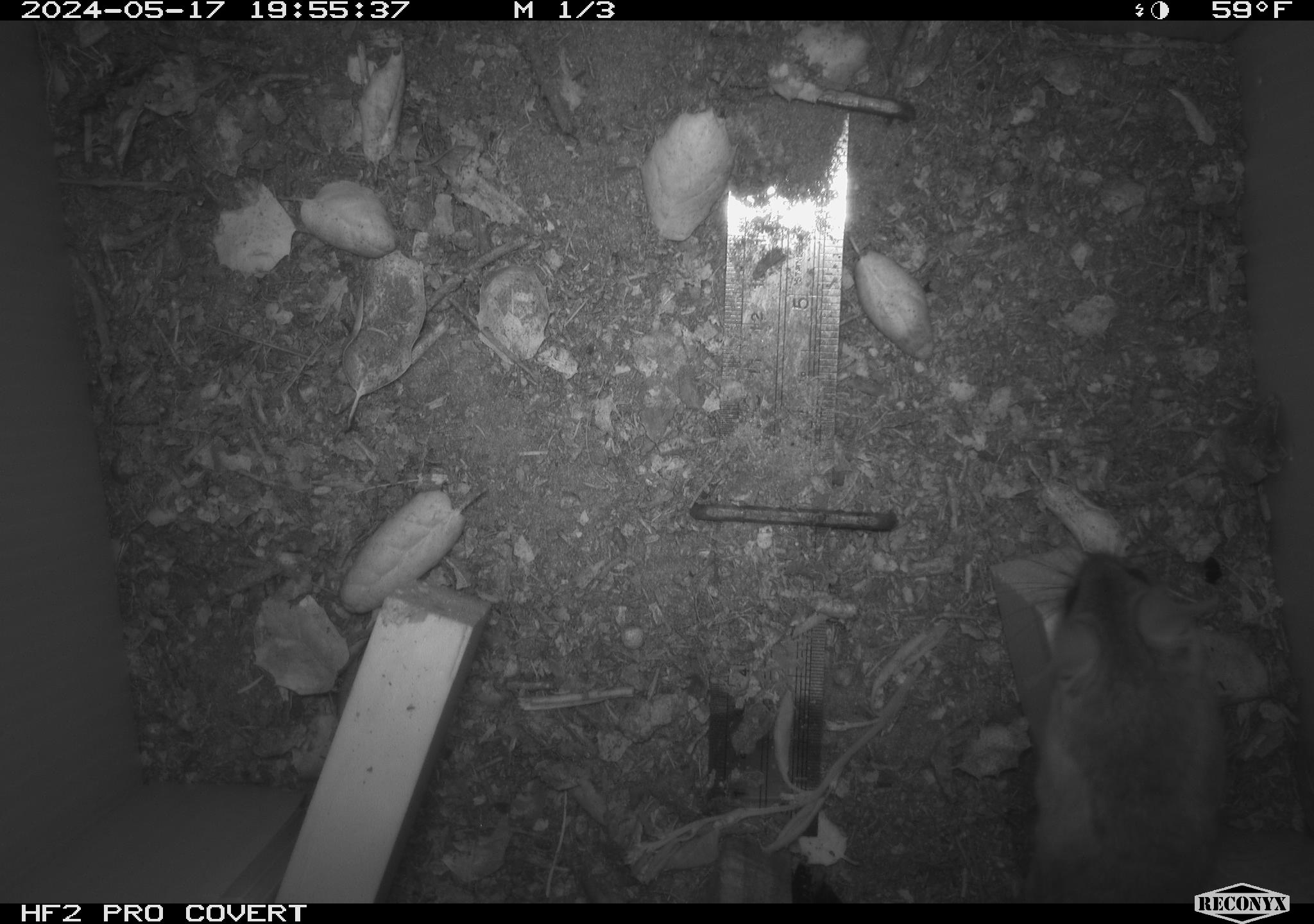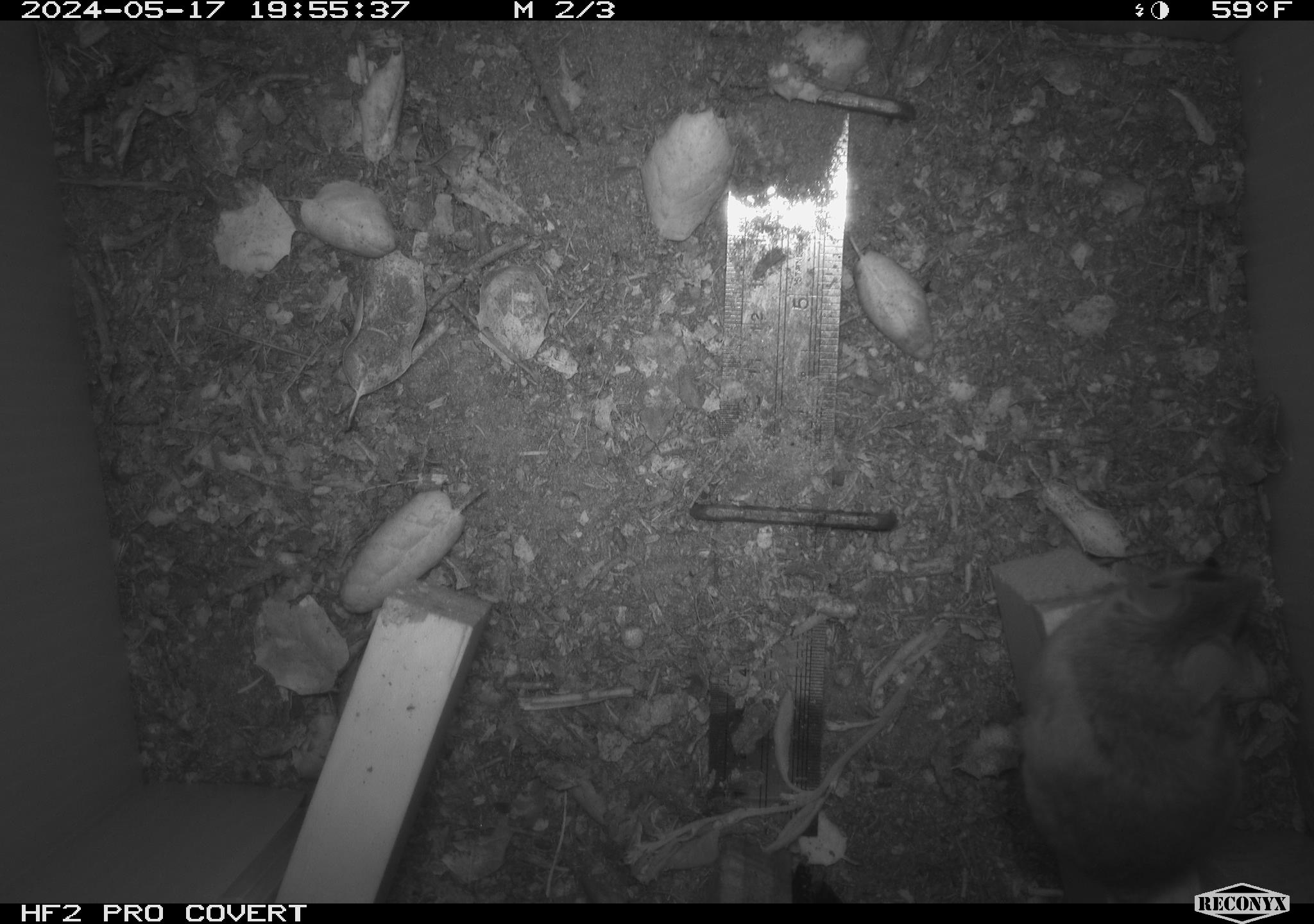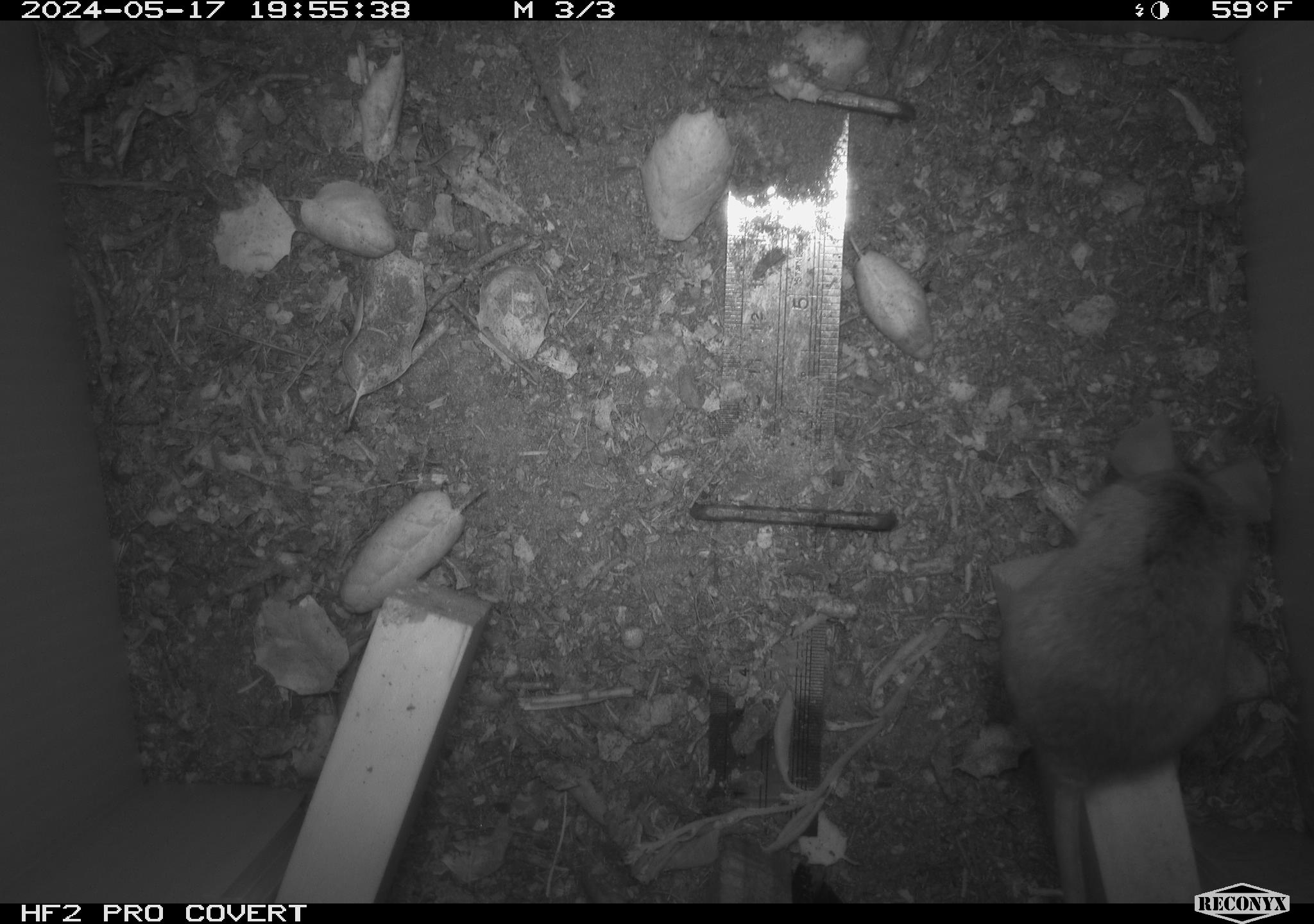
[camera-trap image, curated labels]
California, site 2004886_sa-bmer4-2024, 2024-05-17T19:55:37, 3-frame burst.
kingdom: Animalia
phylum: Chordata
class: Mammalia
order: Rodentia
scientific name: Rodentia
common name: mouse species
Mouse species (Rodentia).